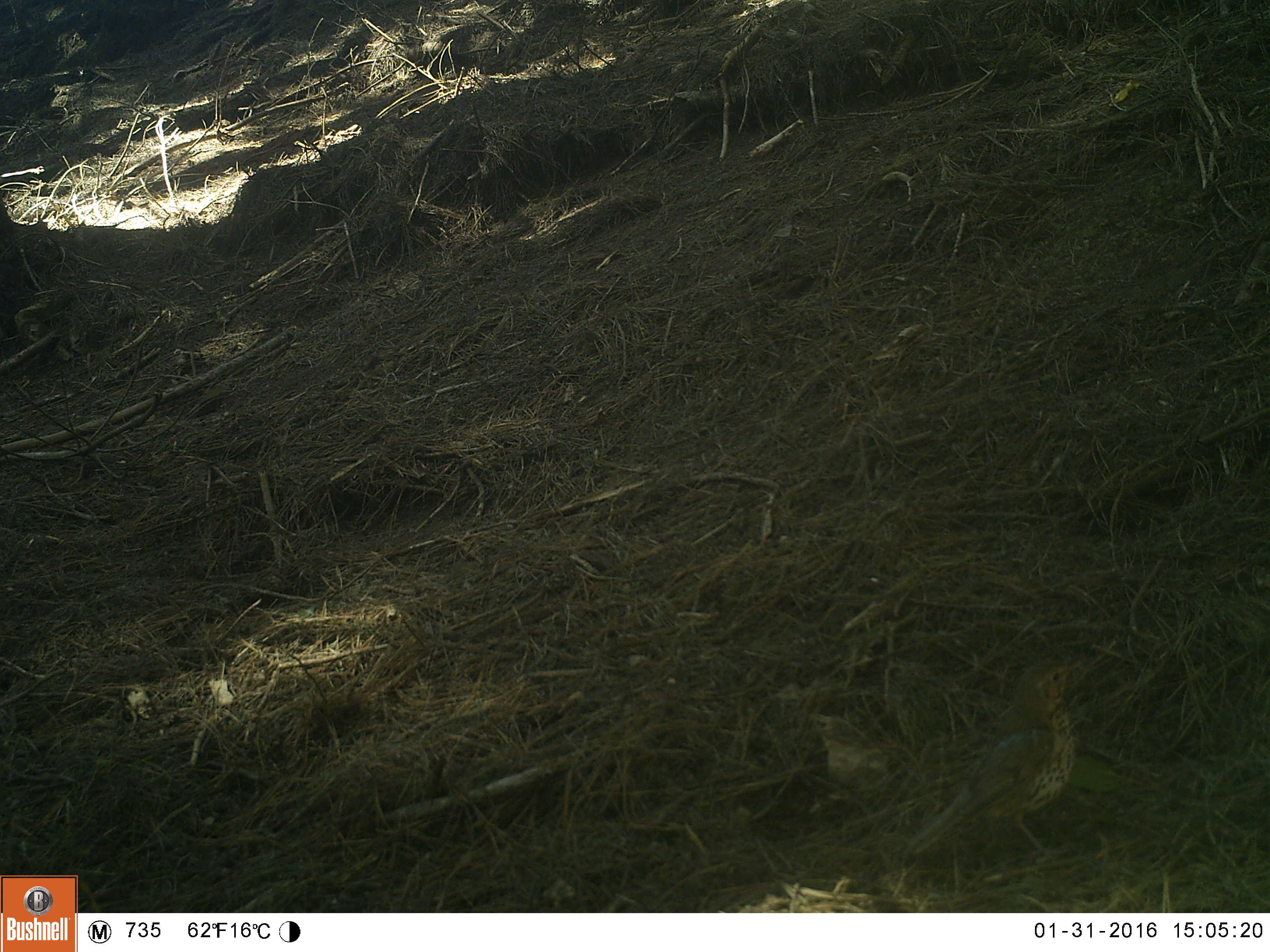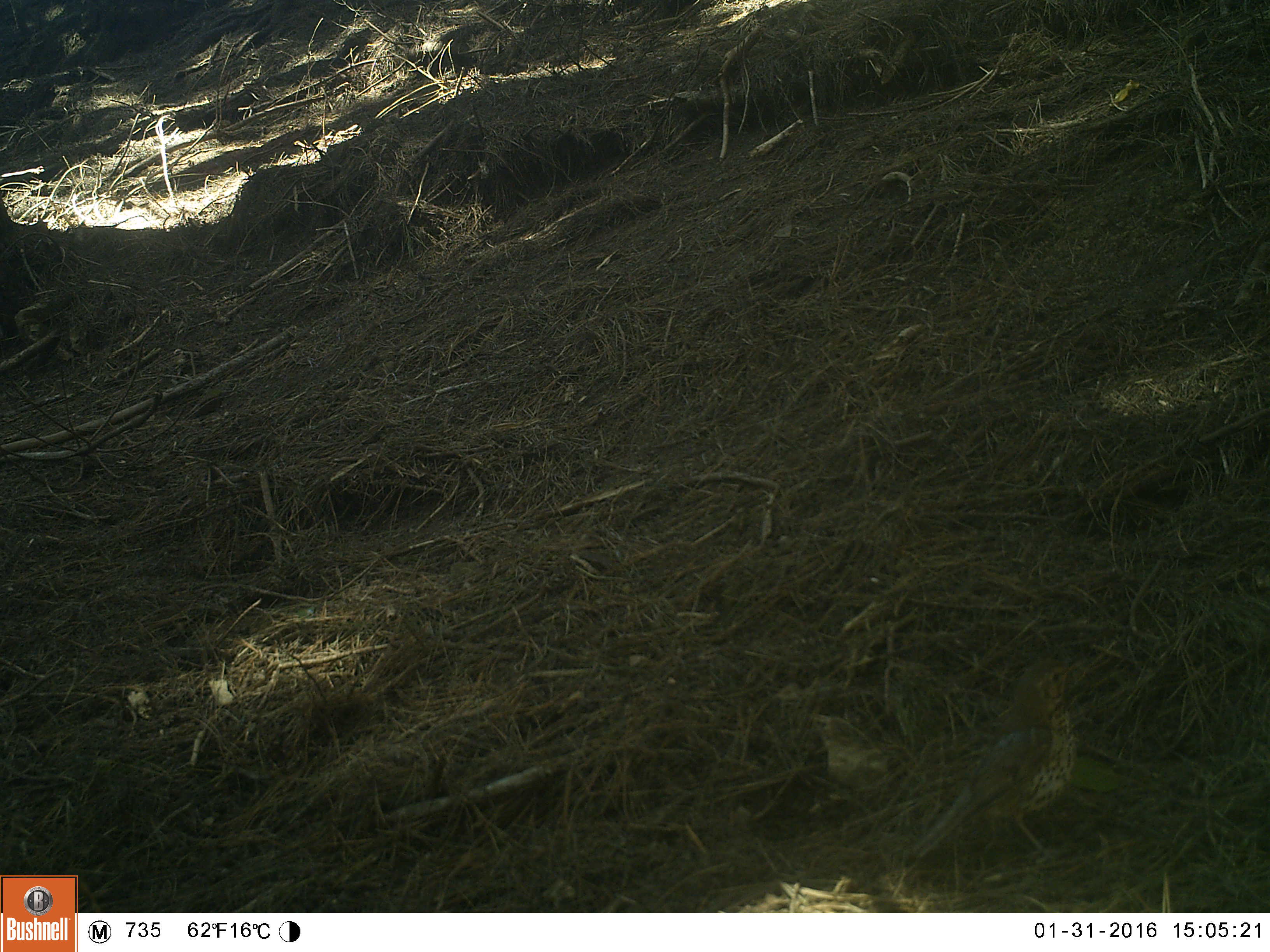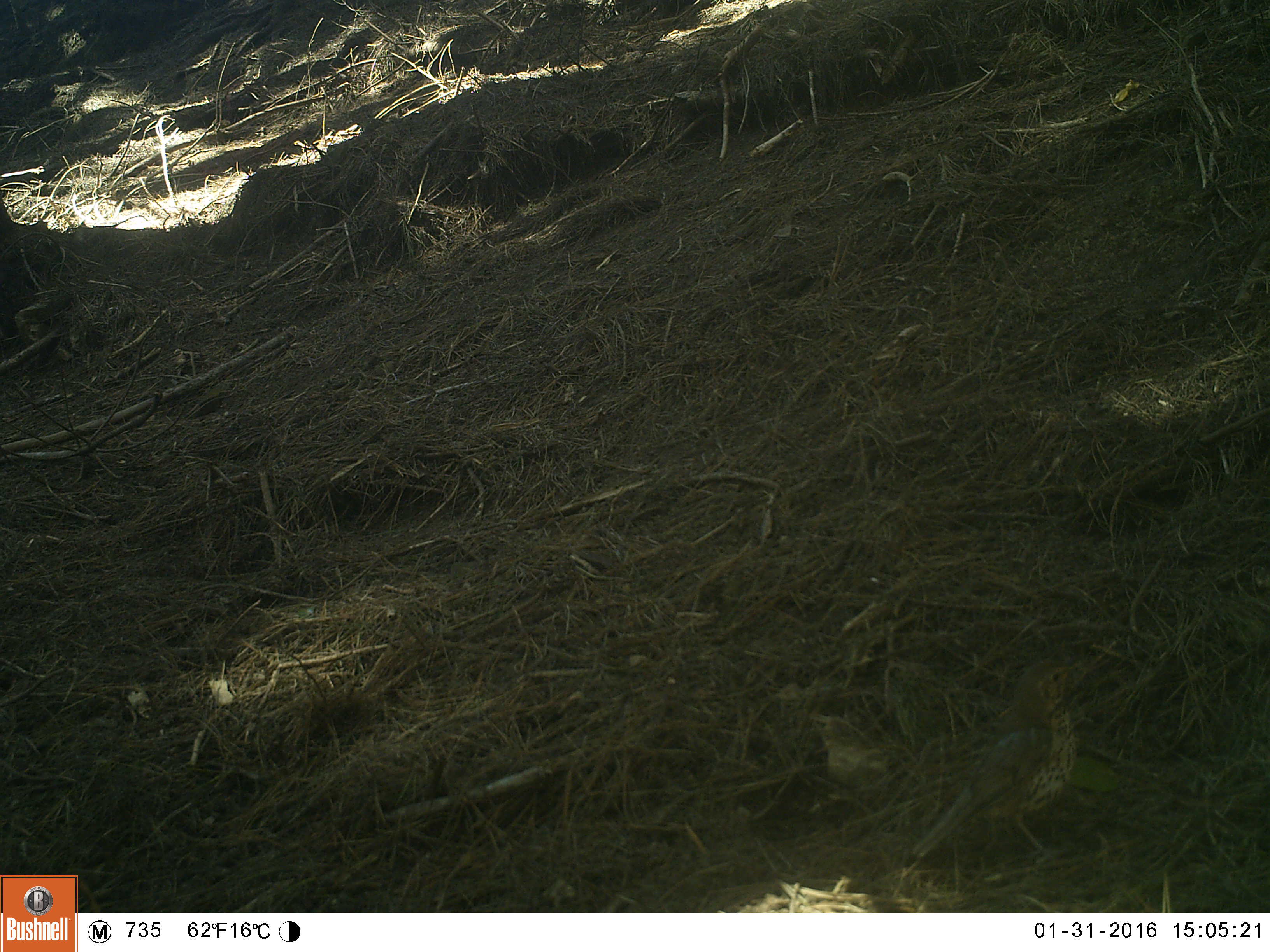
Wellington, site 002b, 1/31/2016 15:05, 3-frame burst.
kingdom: Animalia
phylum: Chordata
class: Aves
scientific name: Aves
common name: bird